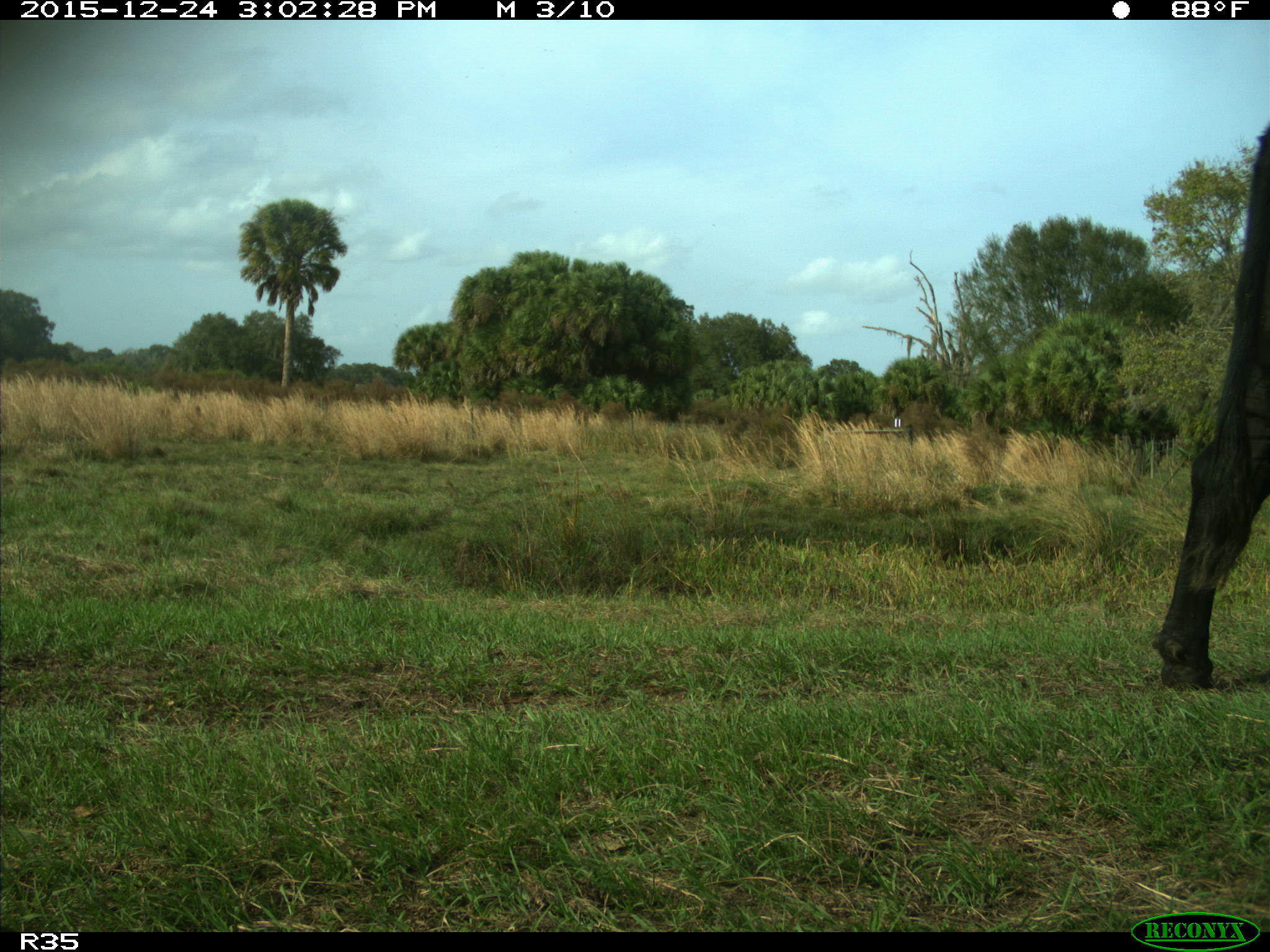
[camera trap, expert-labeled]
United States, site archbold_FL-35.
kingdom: Animalia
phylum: Chordata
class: Mammalia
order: Artiodactyla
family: Bovidae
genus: Bos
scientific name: Bos taurus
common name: domestic cow